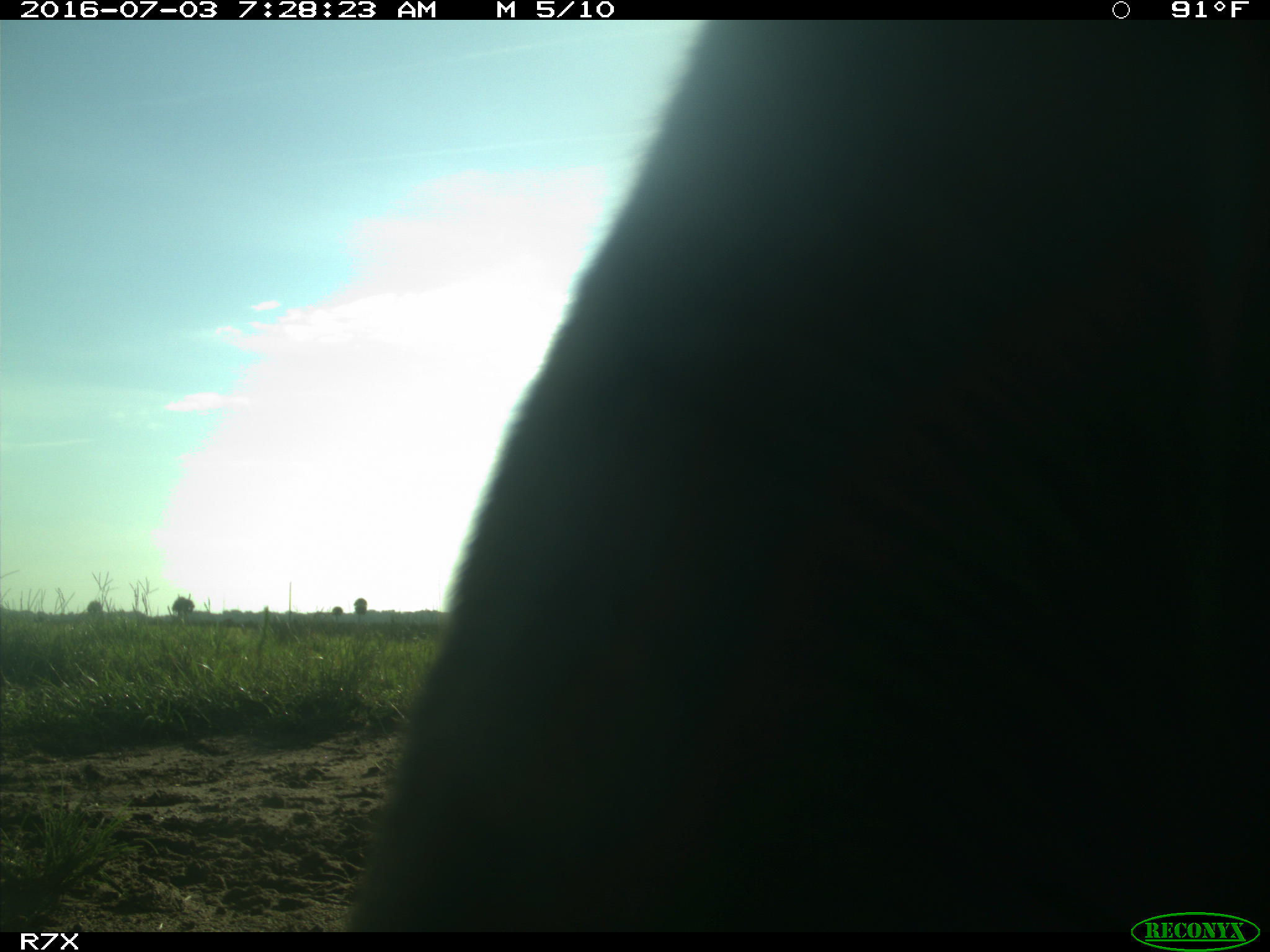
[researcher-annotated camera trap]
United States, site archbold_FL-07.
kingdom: Animalia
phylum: Chordata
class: Mammalia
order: Artiodactyla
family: Bovidae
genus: Bos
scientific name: Bos taurus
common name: domestic cow